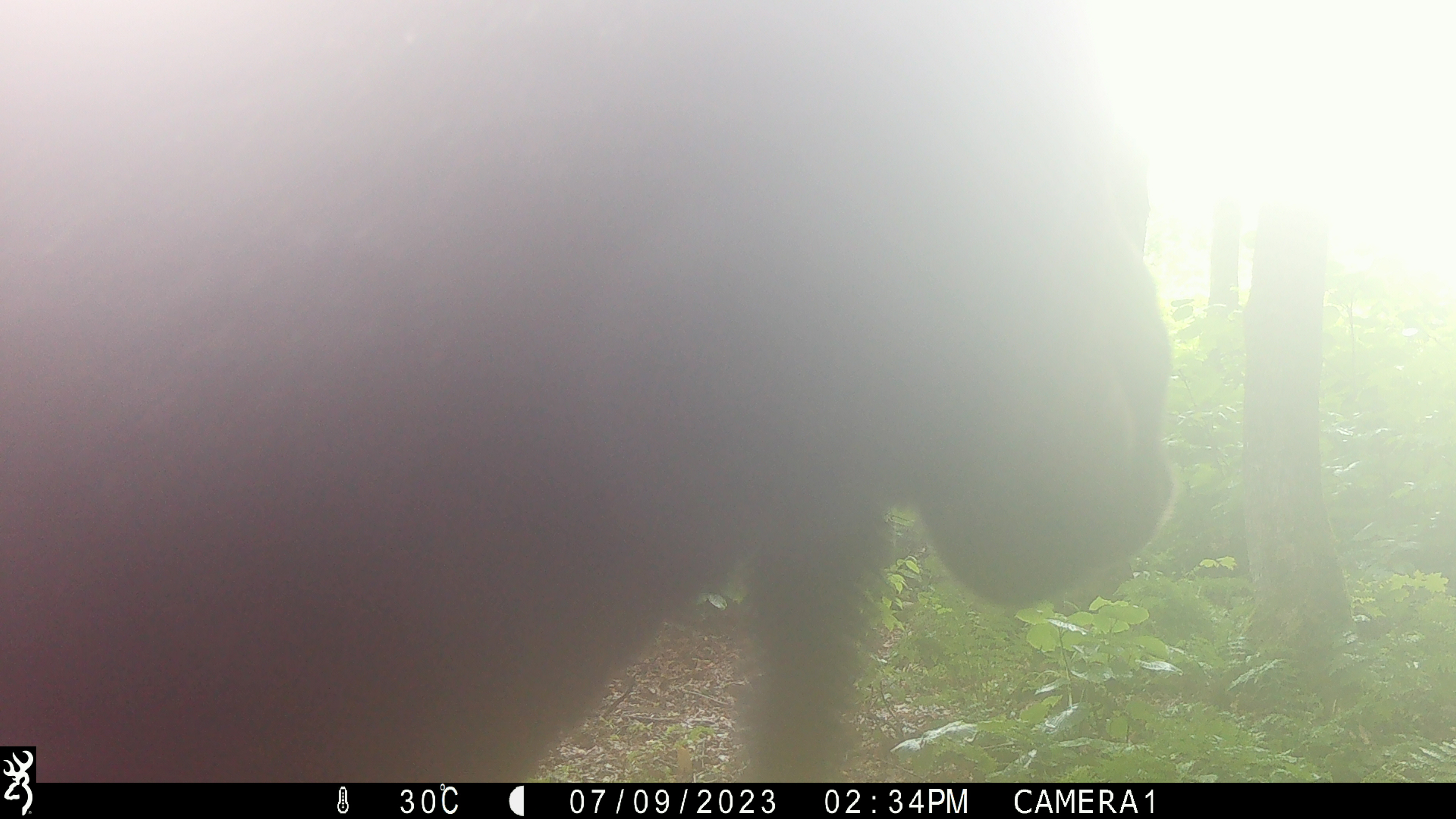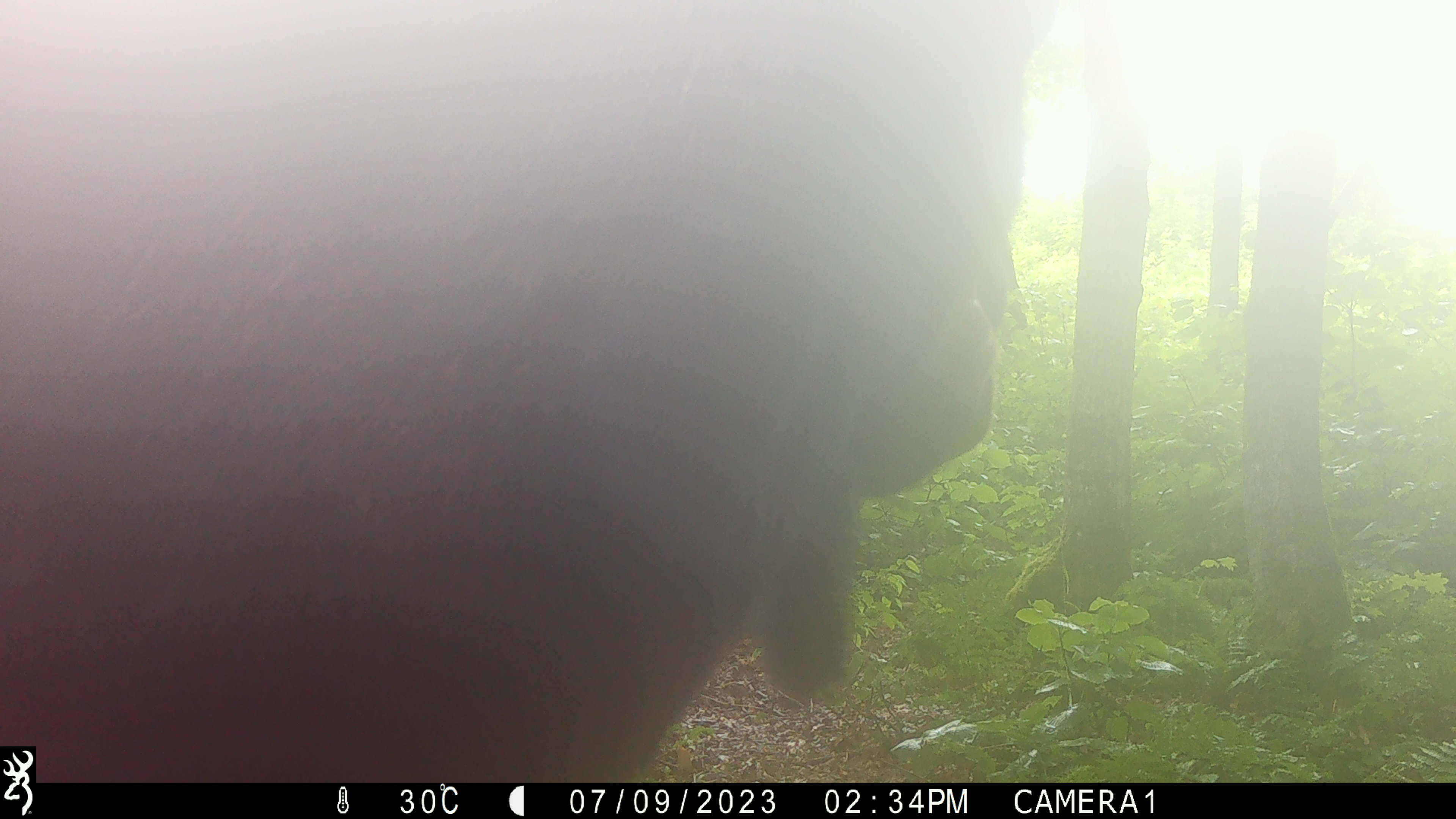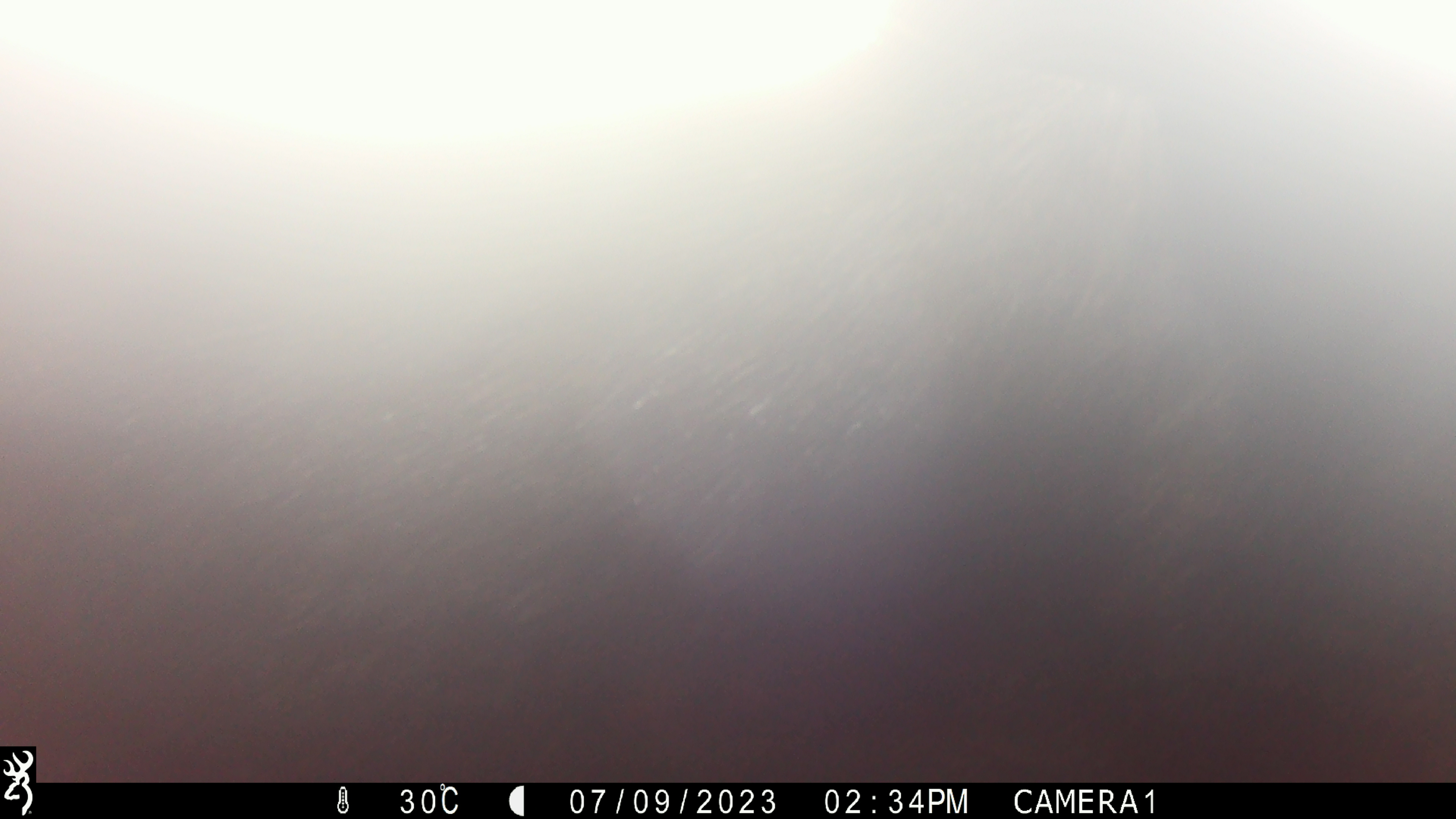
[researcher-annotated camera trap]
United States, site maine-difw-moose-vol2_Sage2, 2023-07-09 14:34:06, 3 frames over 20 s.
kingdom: Animalia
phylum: Chordata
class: Mammalia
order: Artiodactyla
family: Cervidae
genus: Alces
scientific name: Alces alces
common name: moose